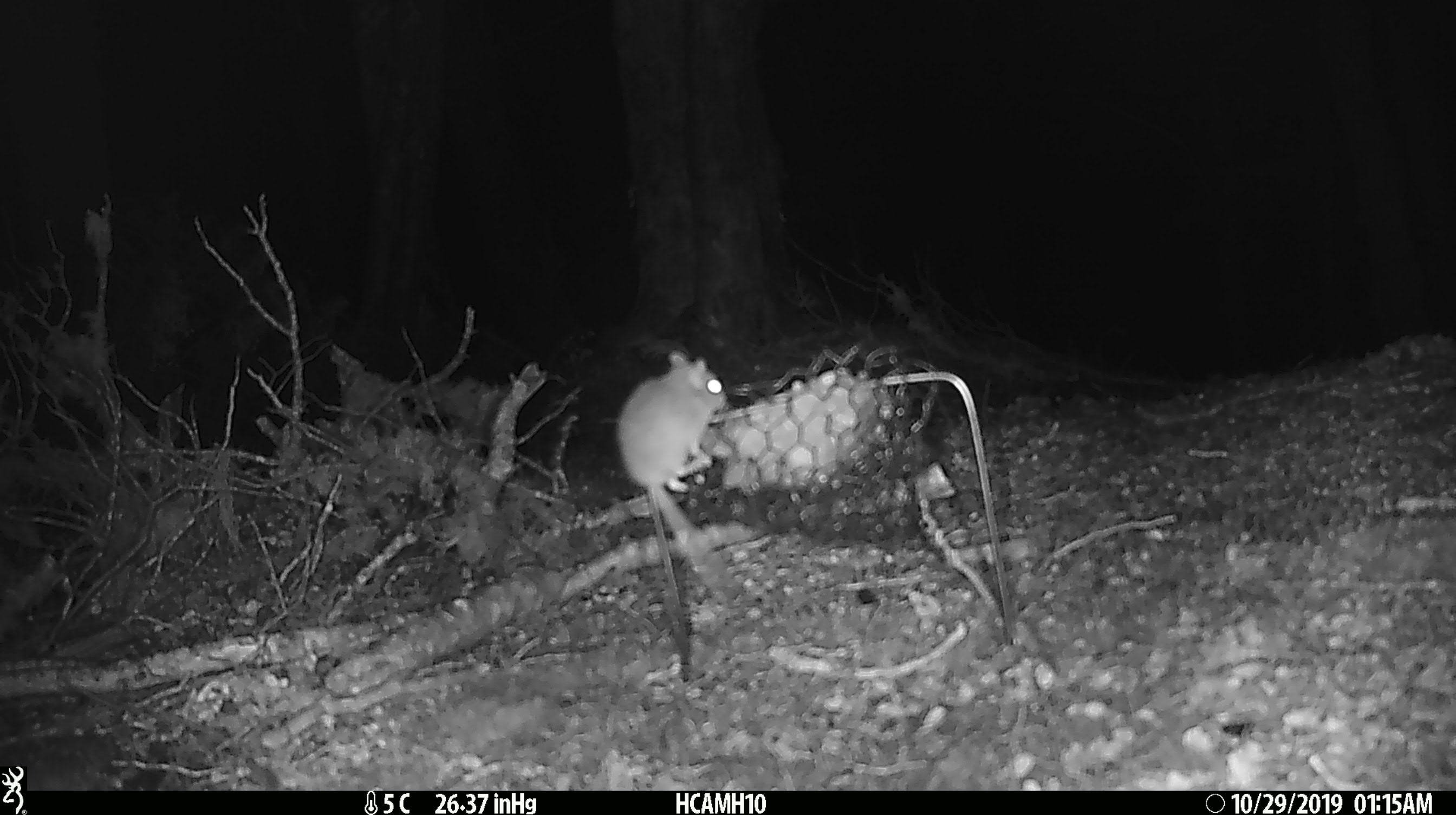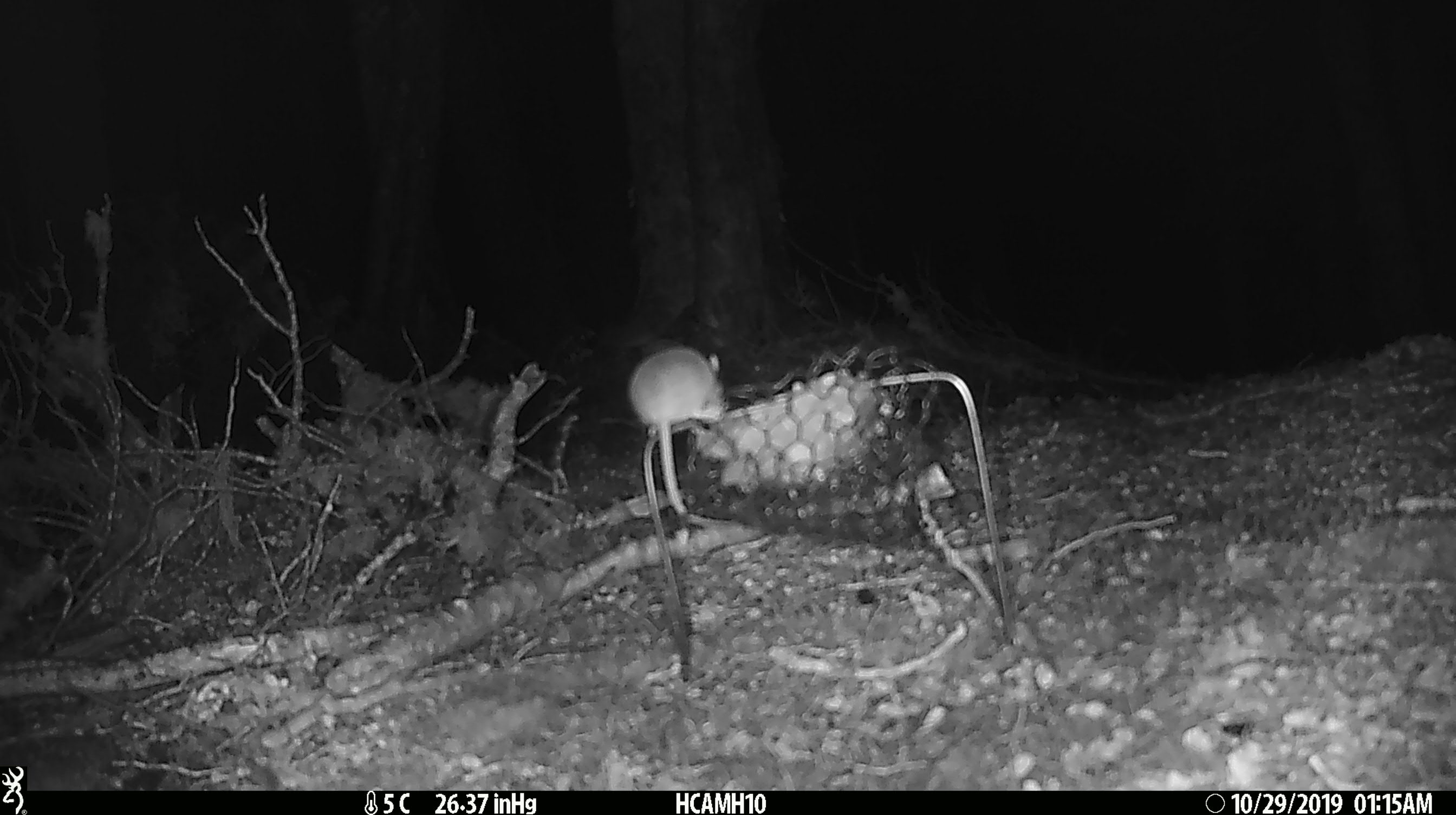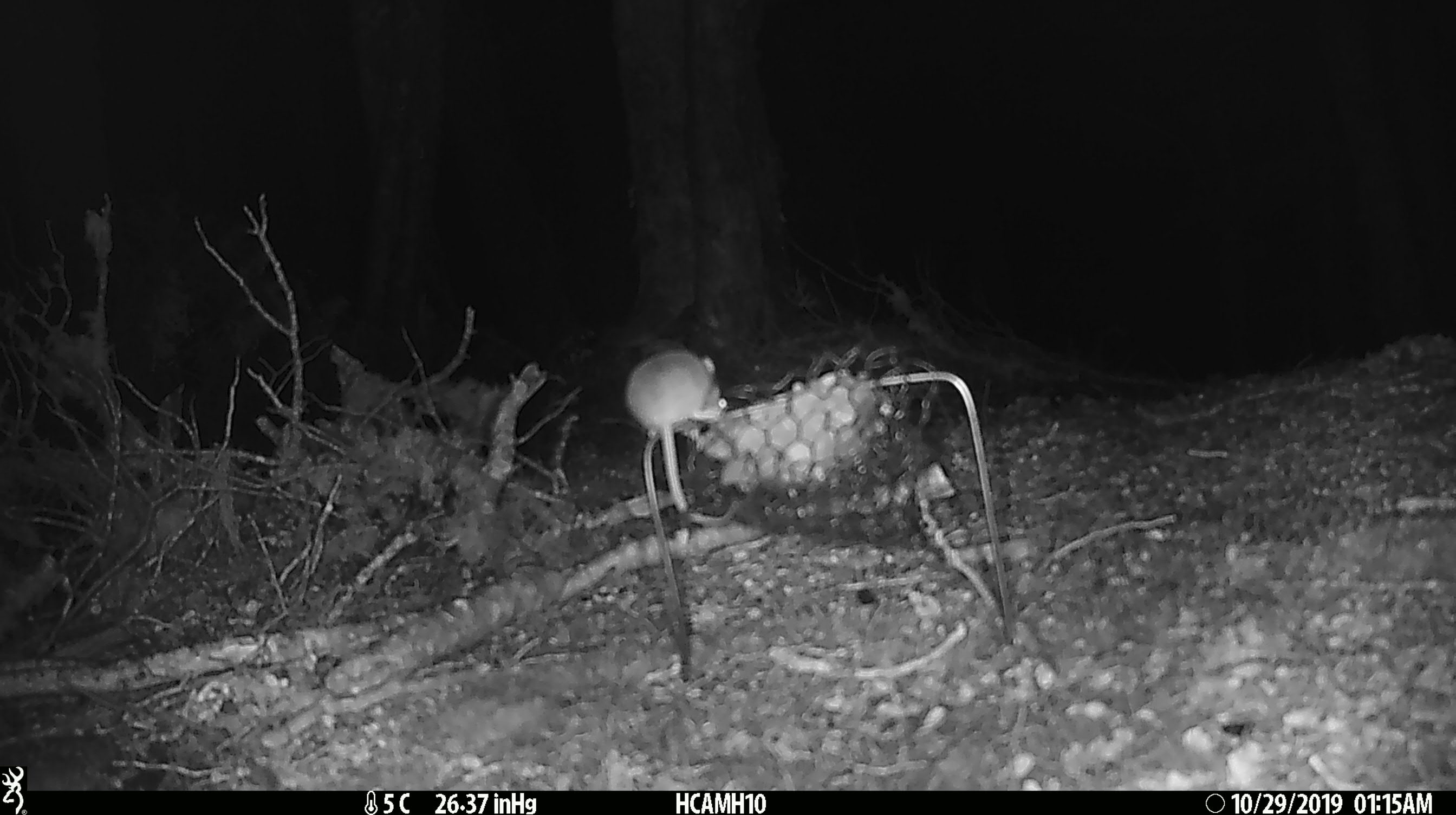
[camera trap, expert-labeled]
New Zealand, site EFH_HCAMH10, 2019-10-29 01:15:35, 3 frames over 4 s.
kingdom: Animalia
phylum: Chordata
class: Mammalia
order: Rodentia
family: Muridae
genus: Mus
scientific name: Mus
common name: mouse